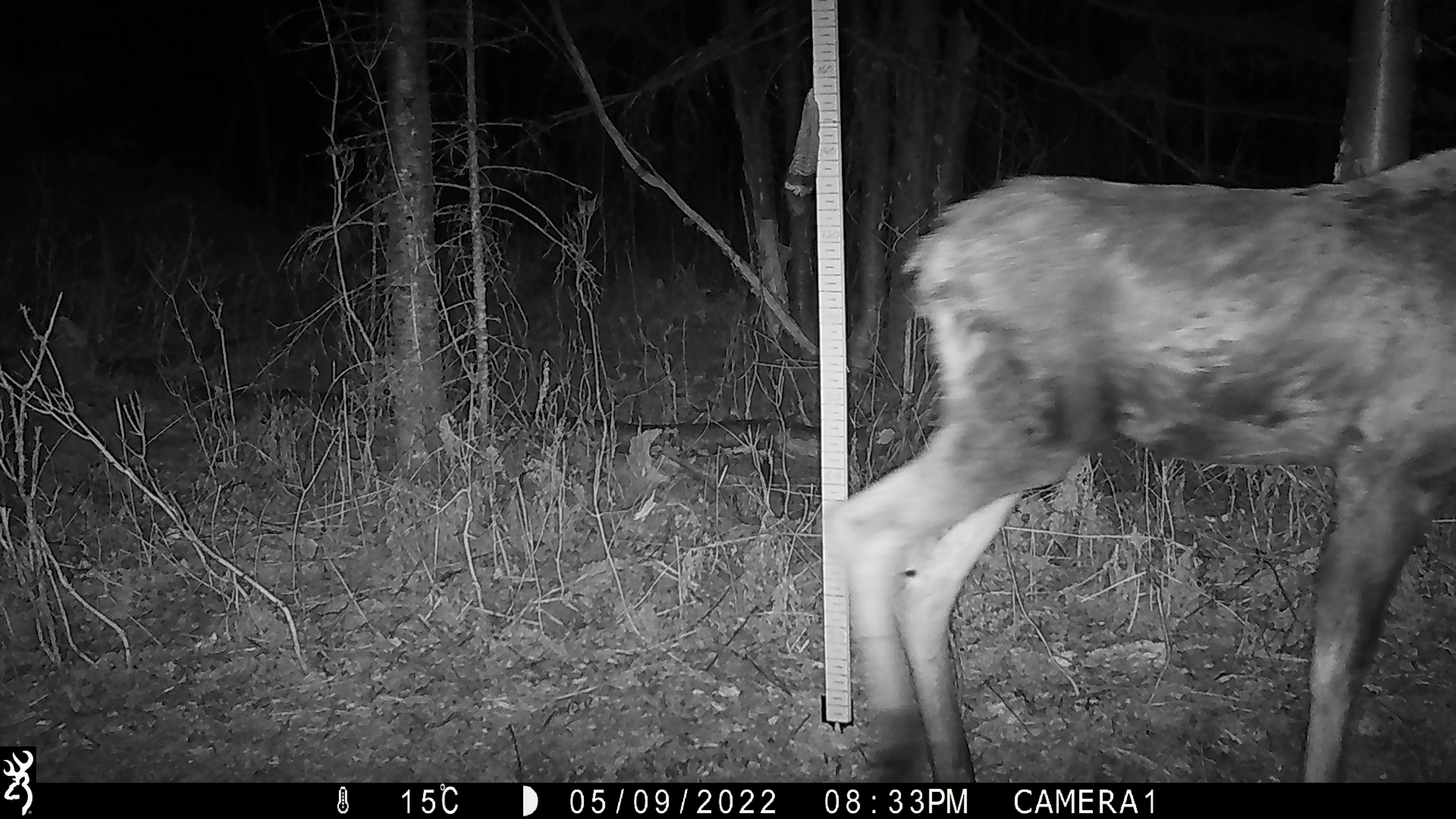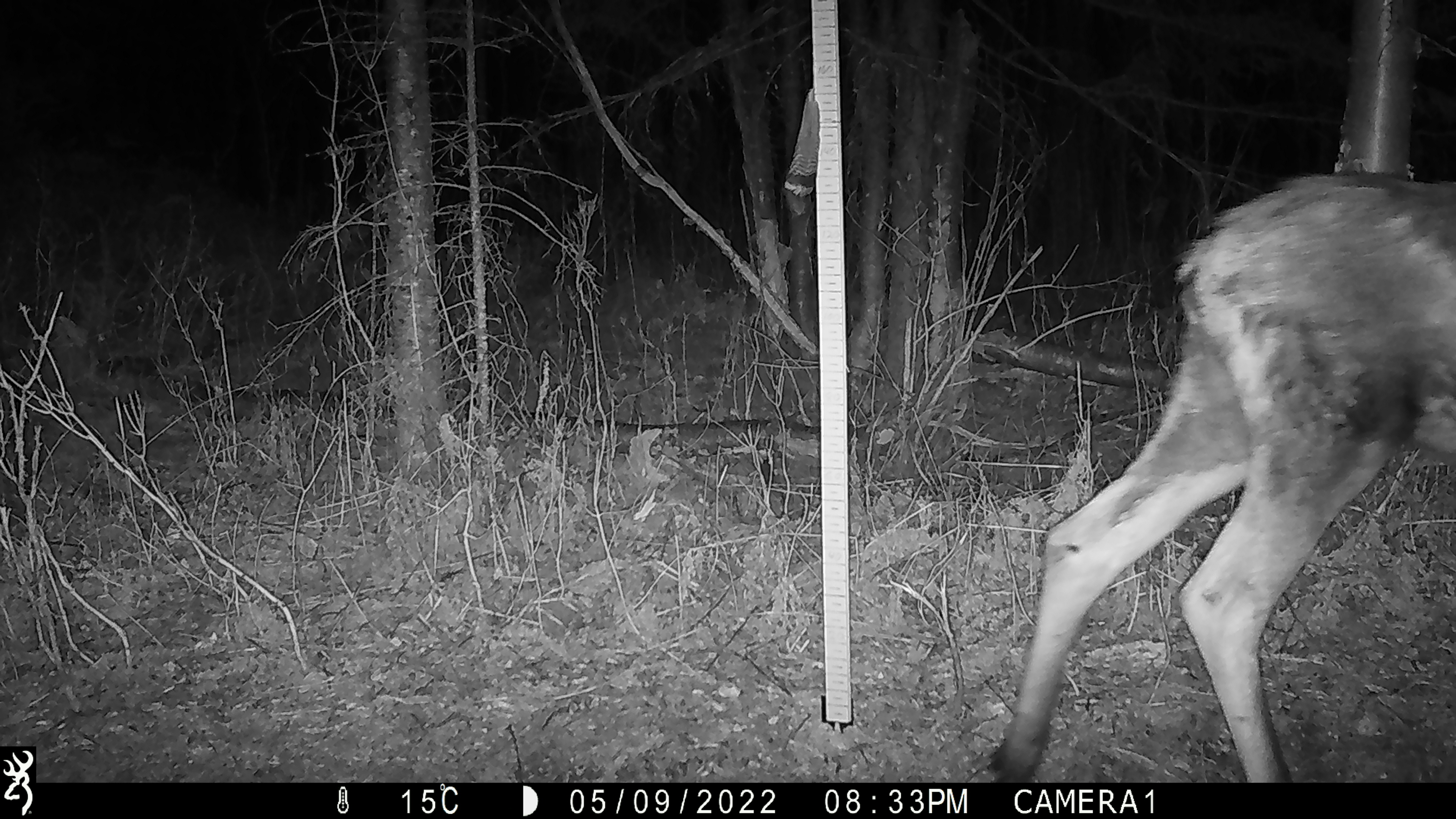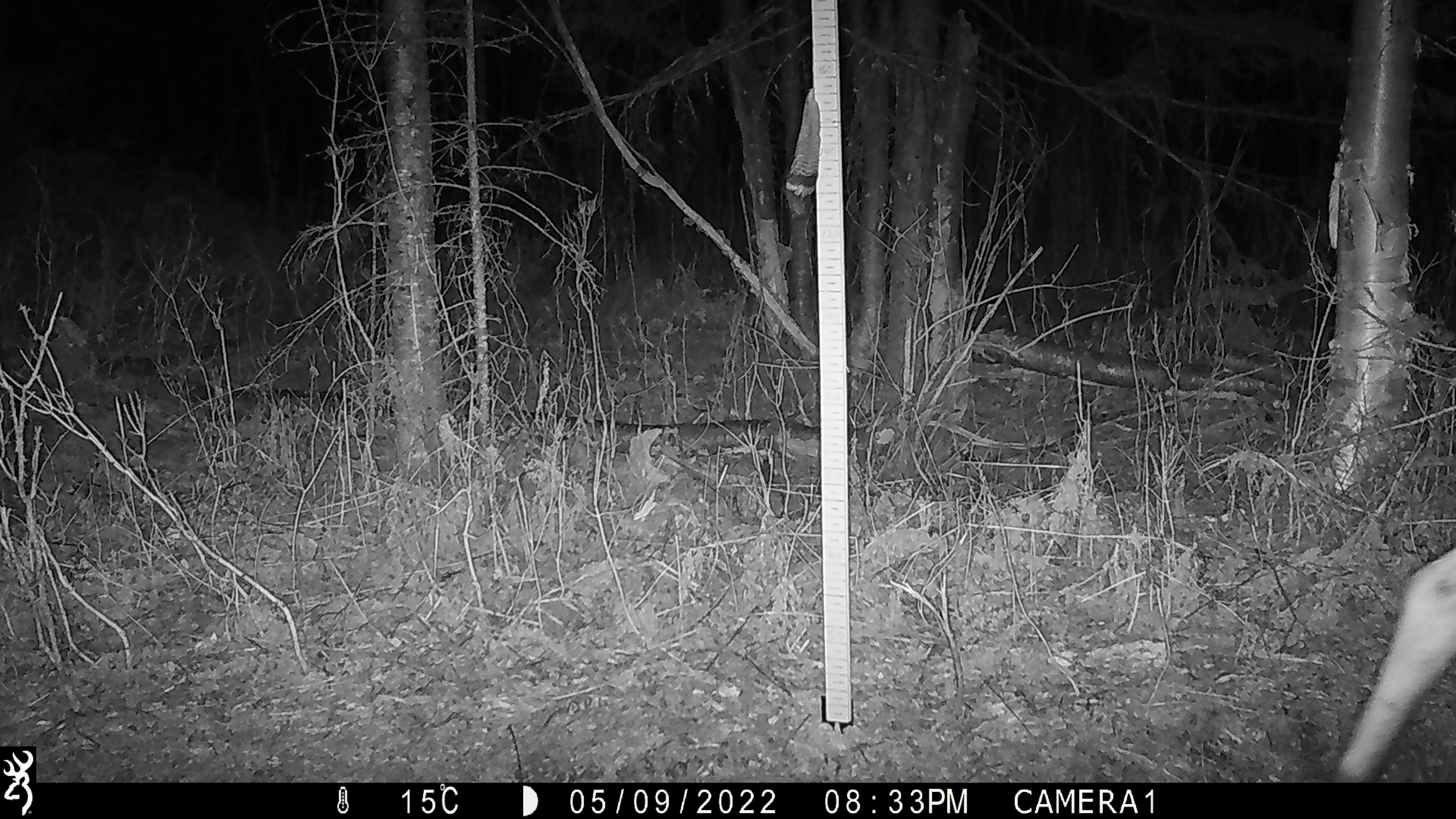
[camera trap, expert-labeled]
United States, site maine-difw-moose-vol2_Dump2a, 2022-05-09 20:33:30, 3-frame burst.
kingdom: Animalia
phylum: Chordata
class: Mammalia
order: Artiodactyla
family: Cervidae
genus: Alces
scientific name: Alces alces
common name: moose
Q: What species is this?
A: Moose (Alces alces).